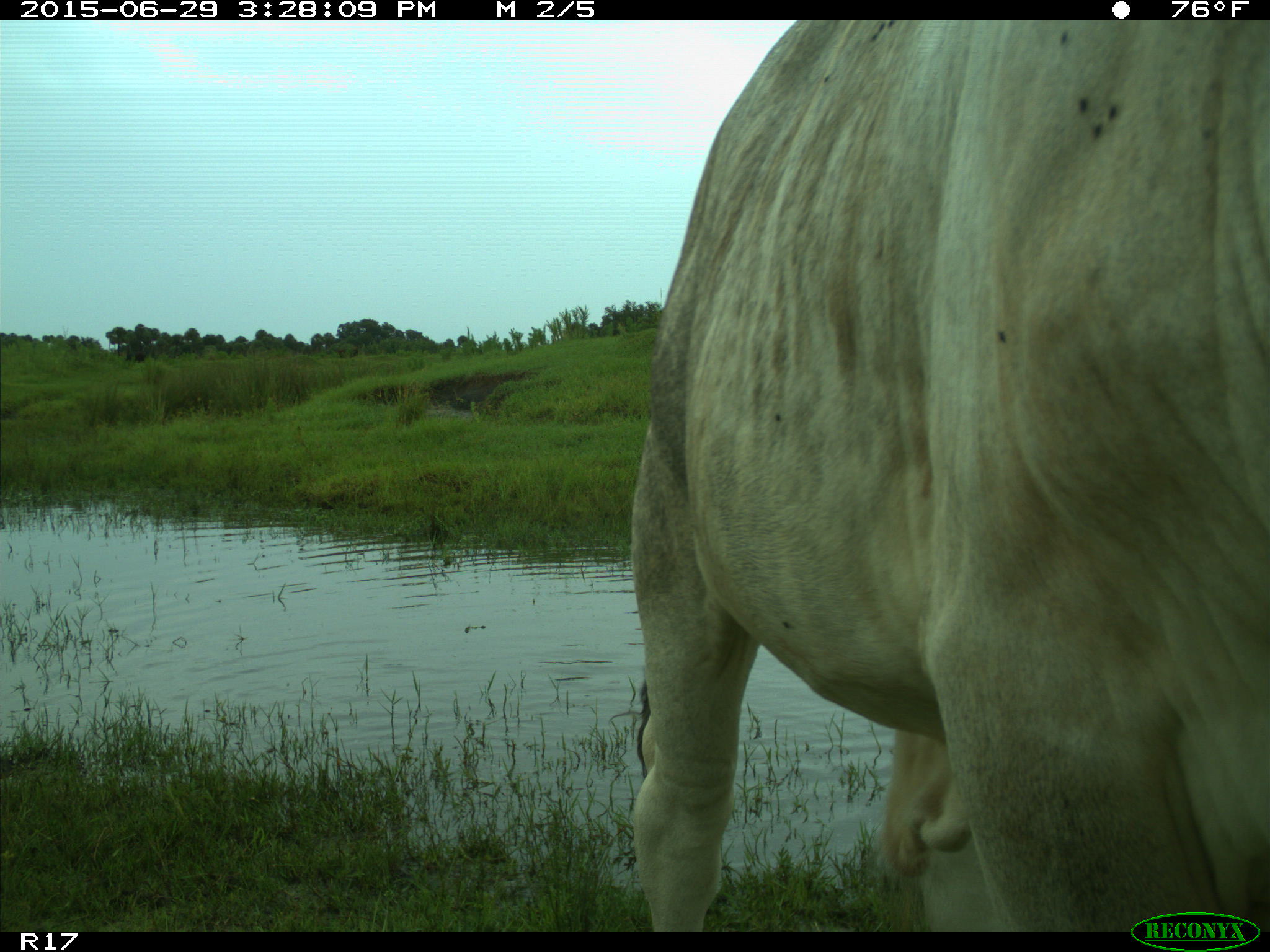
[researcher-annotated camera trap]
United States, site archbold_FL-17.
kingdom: Animalia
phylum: Chordata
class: Mammalia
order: Artiodactyla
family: Suidae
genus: Sus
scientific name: Sus scrofa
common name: wild boar